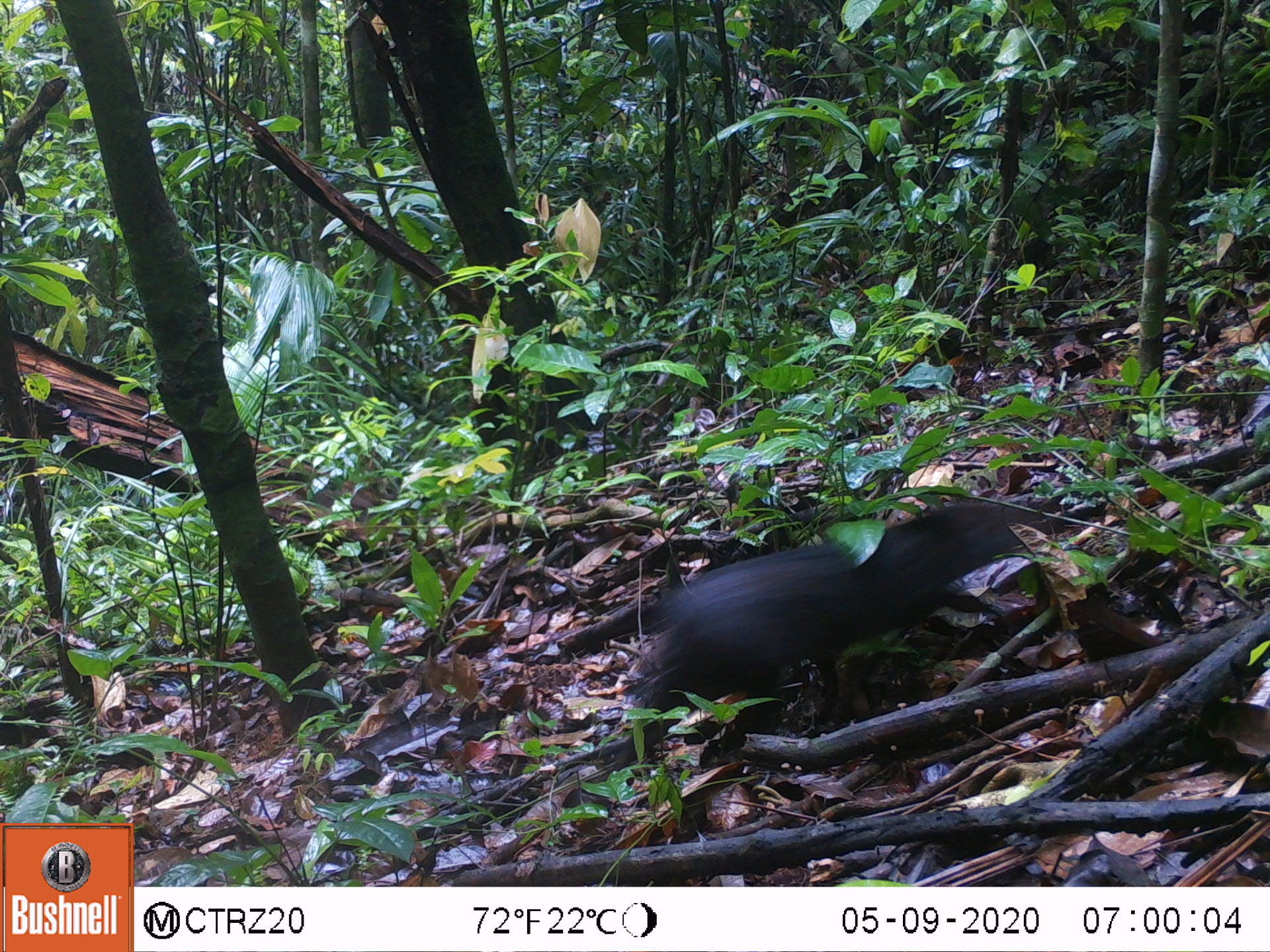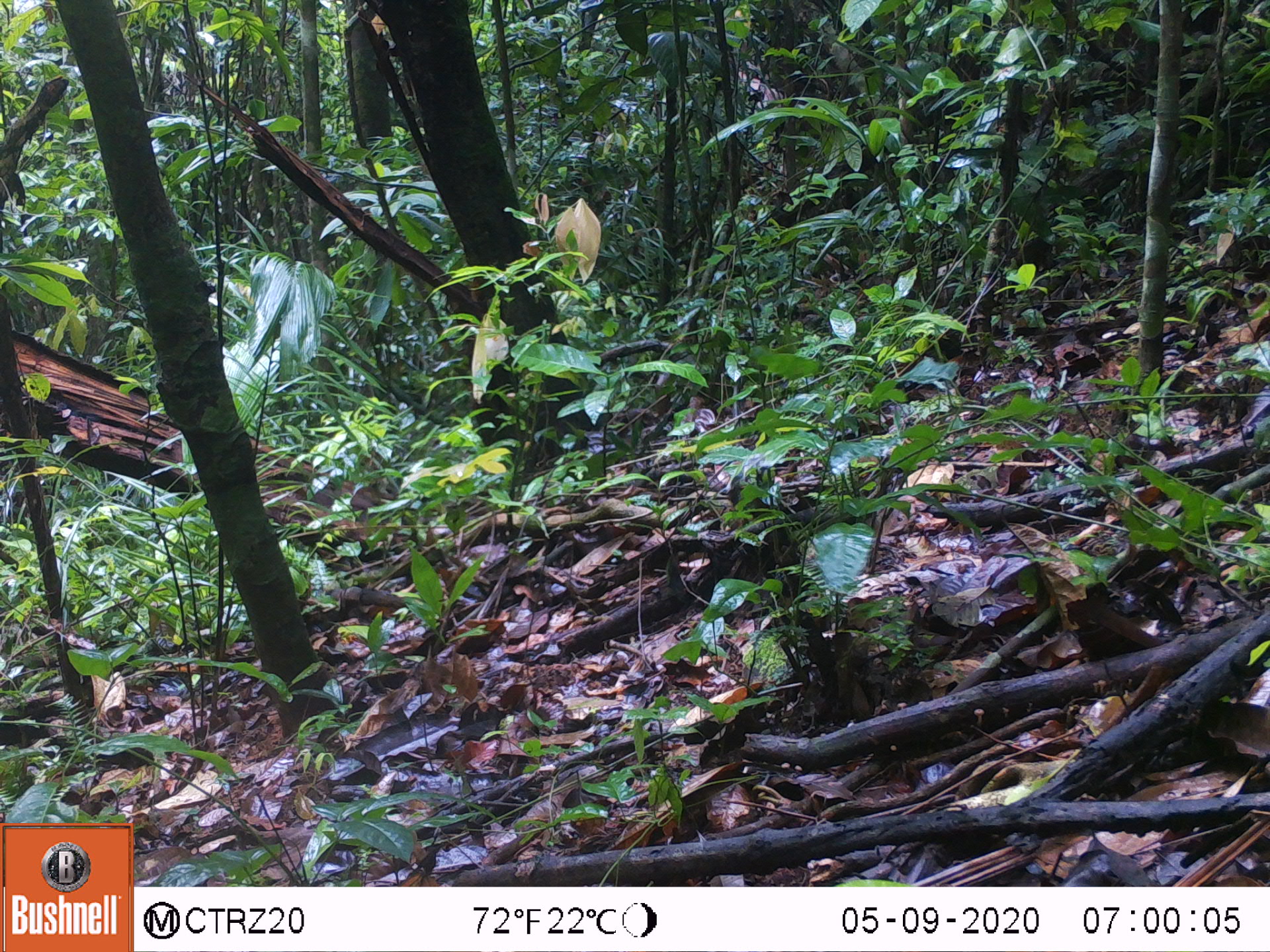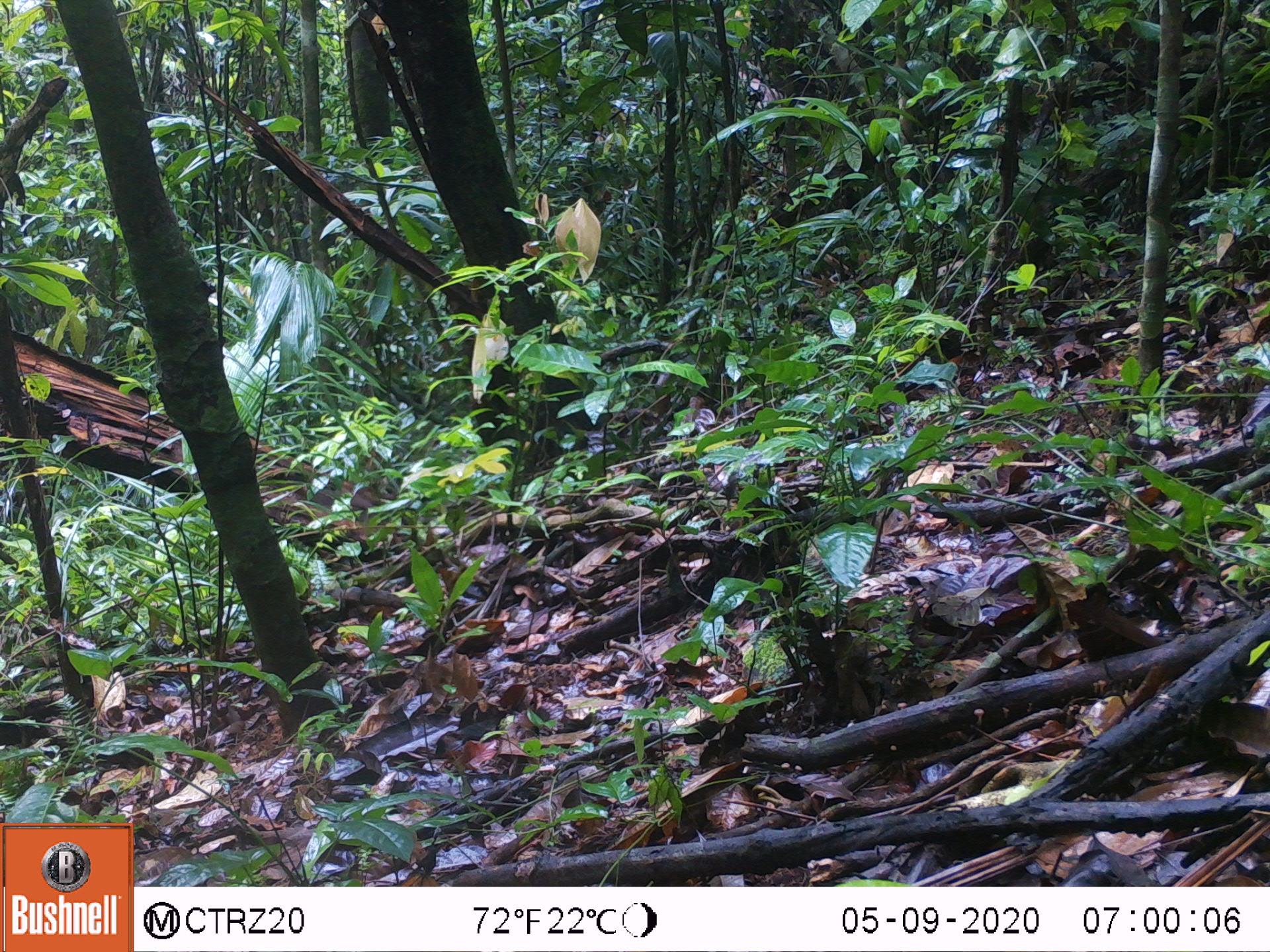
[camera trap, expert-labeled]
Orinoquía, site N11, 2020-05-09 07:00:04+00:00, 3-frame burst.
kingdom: Animalia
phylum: Chordata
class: Mammalia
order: Rodentia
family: Dasyproctidae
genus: Dasyprocta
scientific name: Dasyprocta fuliginosa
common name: black agouti